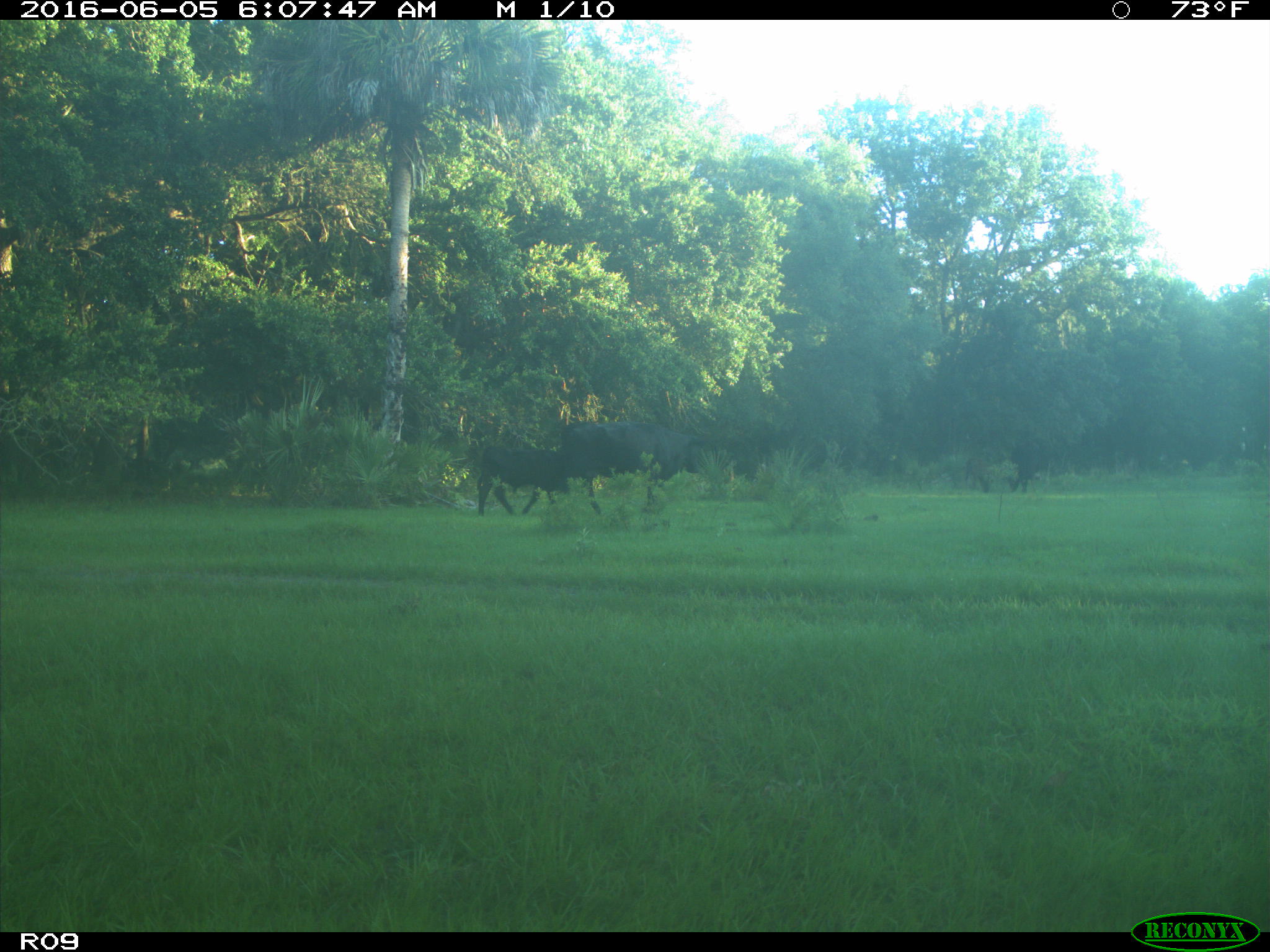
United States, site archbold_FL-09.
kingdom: Animalia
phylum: Chordata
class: Mammalia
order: Artiodactyla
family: Bovidae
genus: Bos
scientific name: Bos taurus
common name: domestic cow